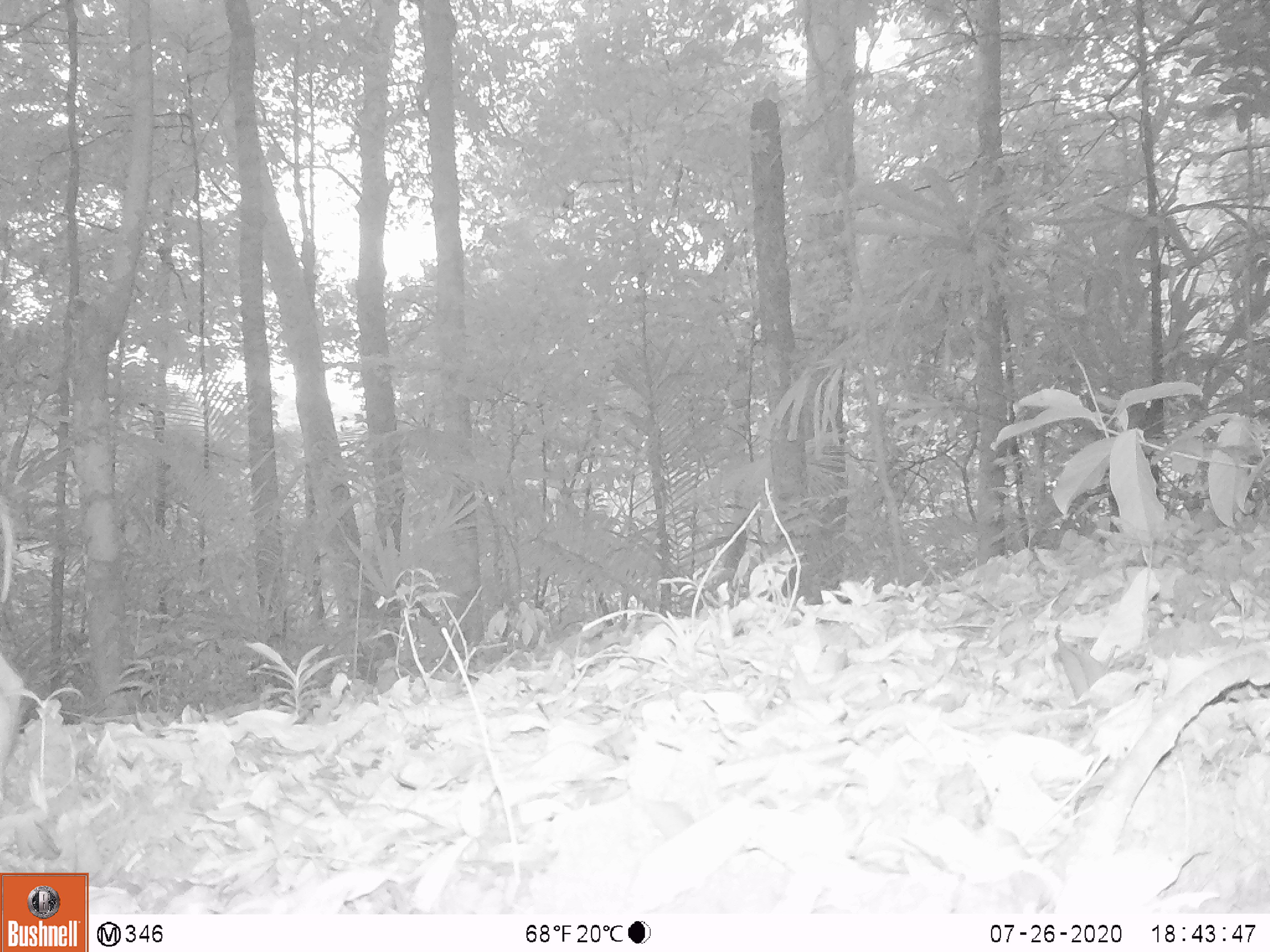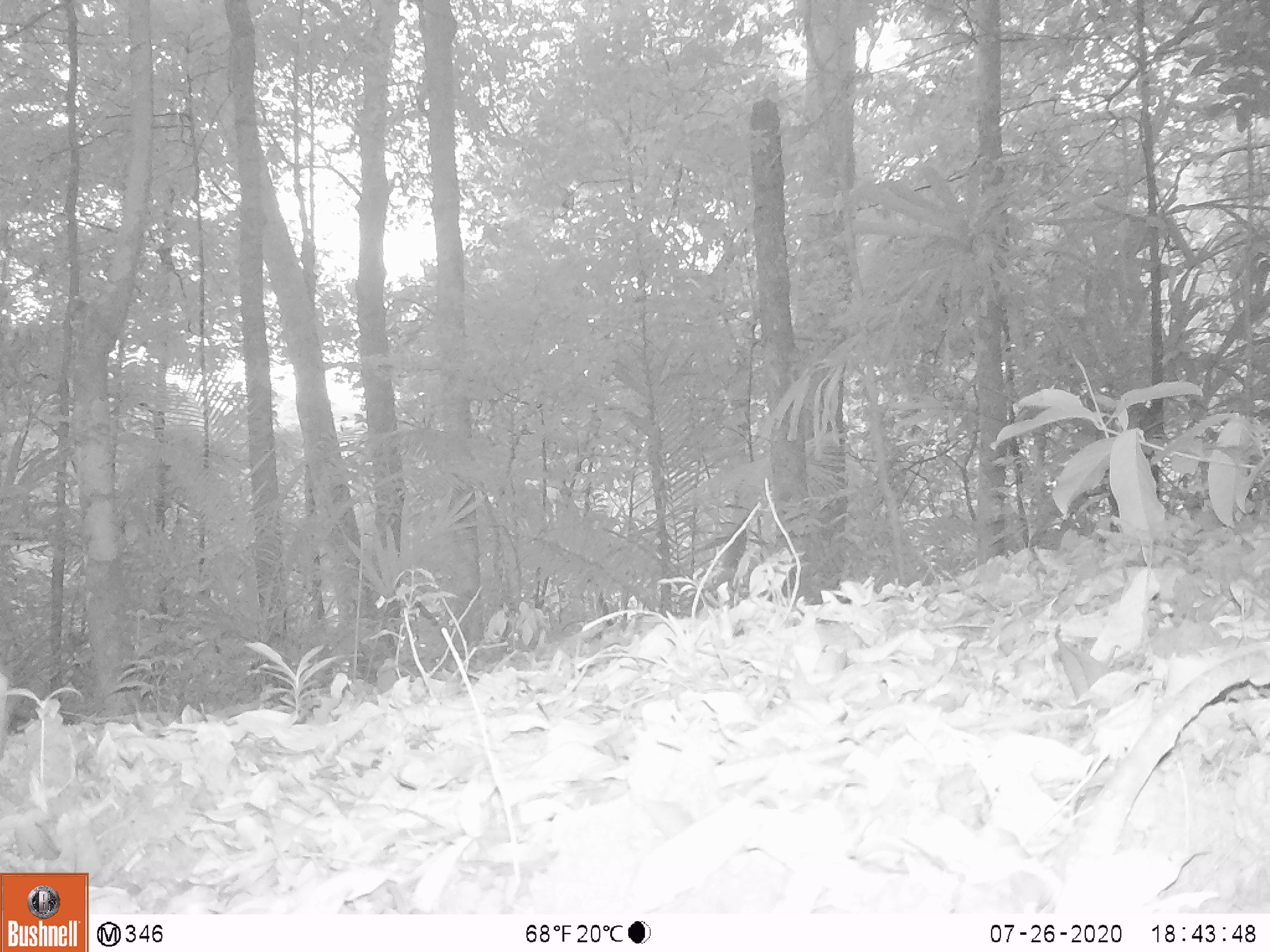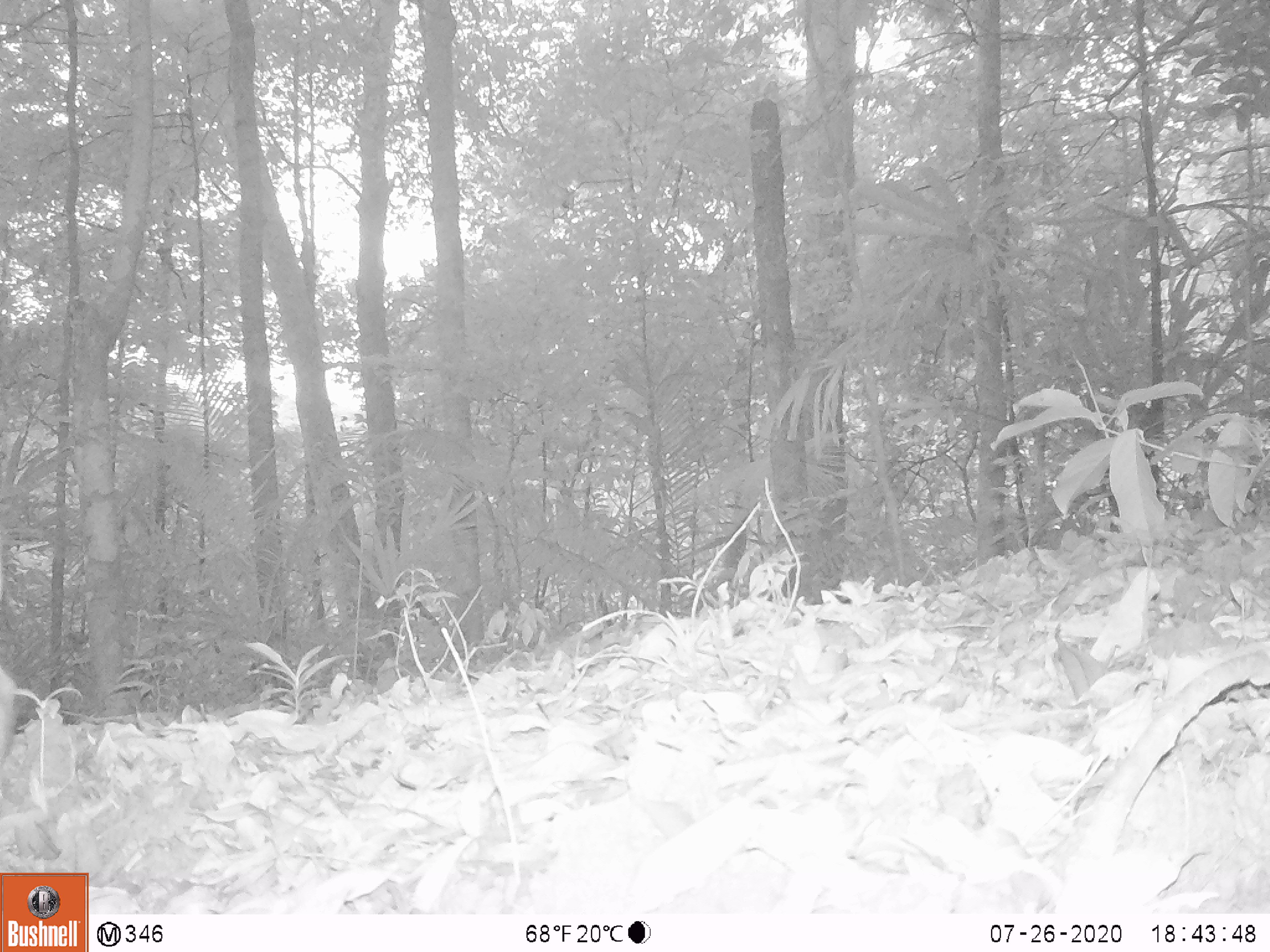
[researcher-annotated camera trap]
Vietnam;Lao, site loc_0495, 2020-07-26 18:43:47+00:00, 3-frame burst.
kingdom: Animalia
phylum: Chordata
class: Mammalia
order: Artiodactyla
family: Suidae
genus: Sus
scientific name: Sus scrofa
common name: eurasian wild pig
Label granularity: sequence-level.